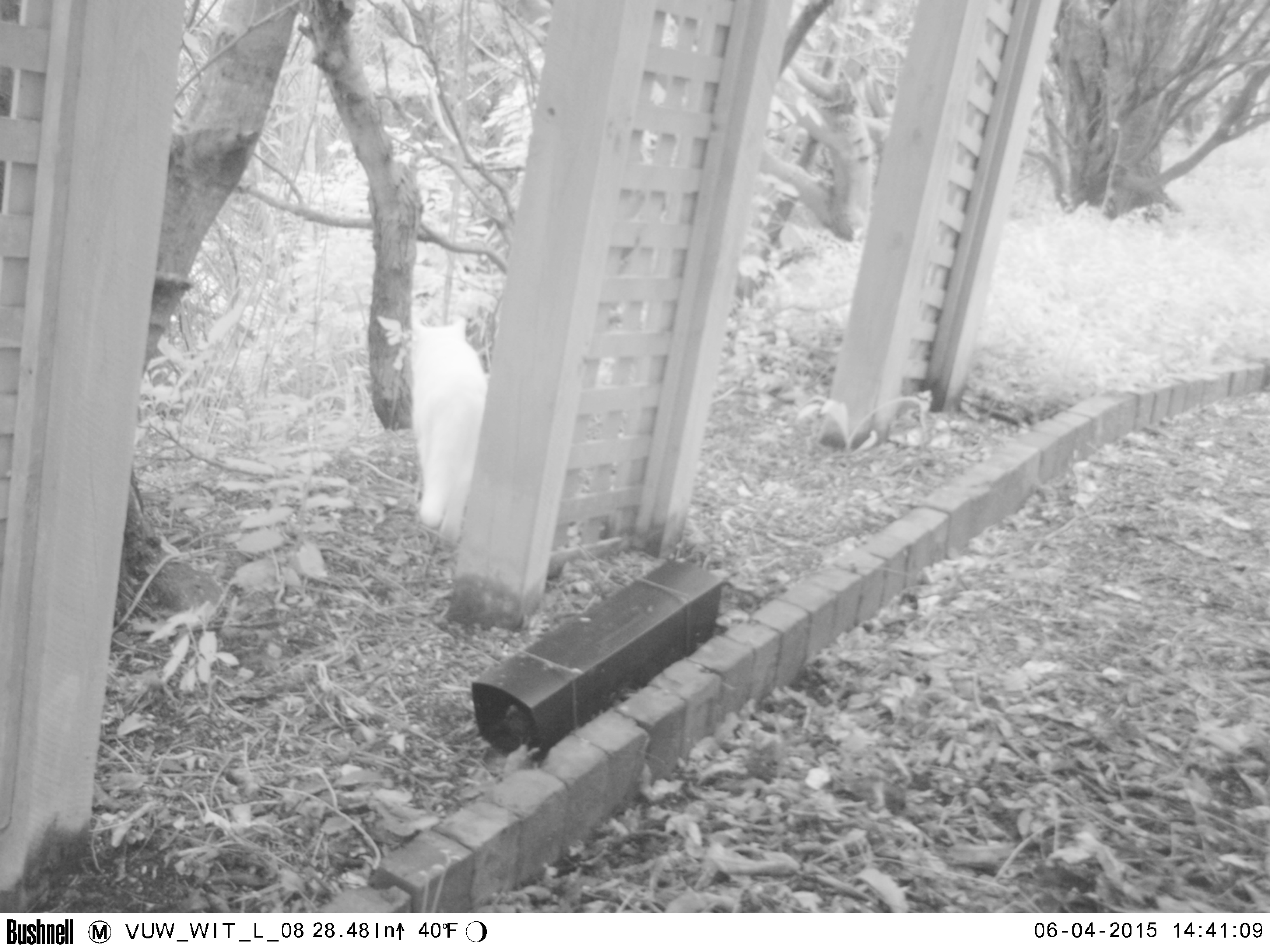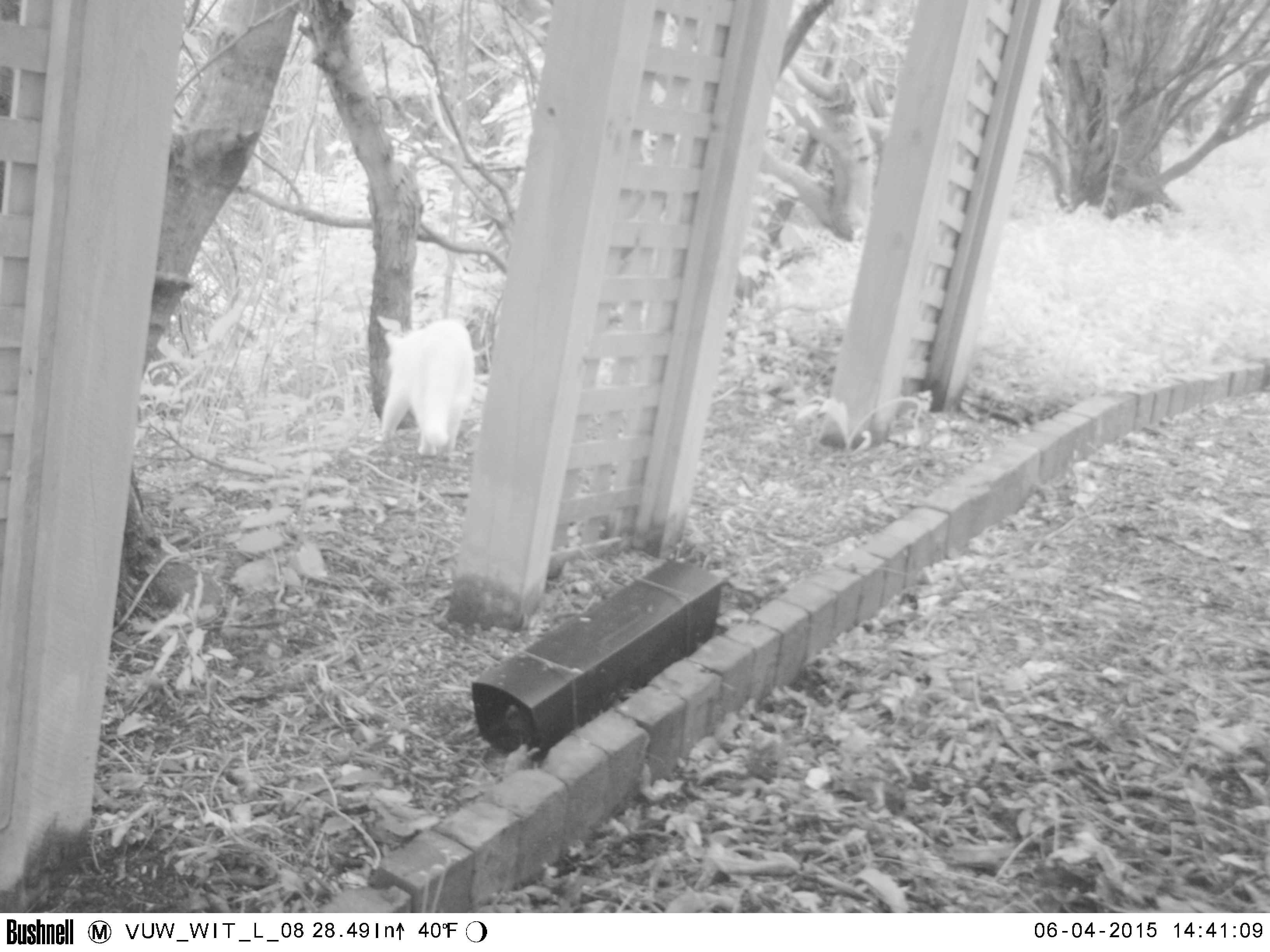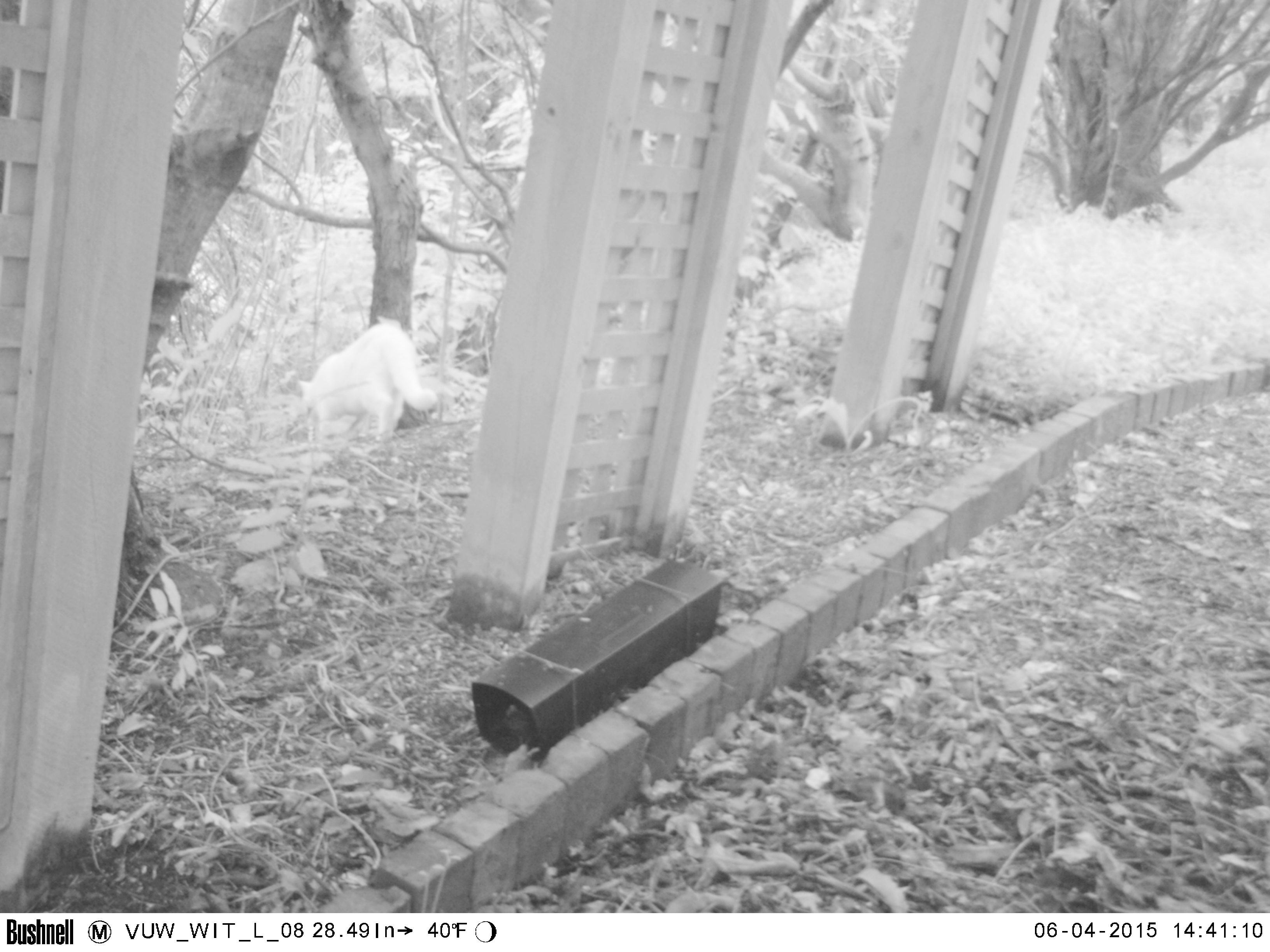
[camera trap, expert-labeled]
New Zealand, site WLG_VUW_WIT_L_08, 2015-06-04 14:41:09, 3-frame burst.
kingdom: Animalia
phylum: Chordata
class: Mammalia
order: Carnivora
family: Felidae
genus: Felis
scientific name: Felis catus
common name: domestic cat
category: cat